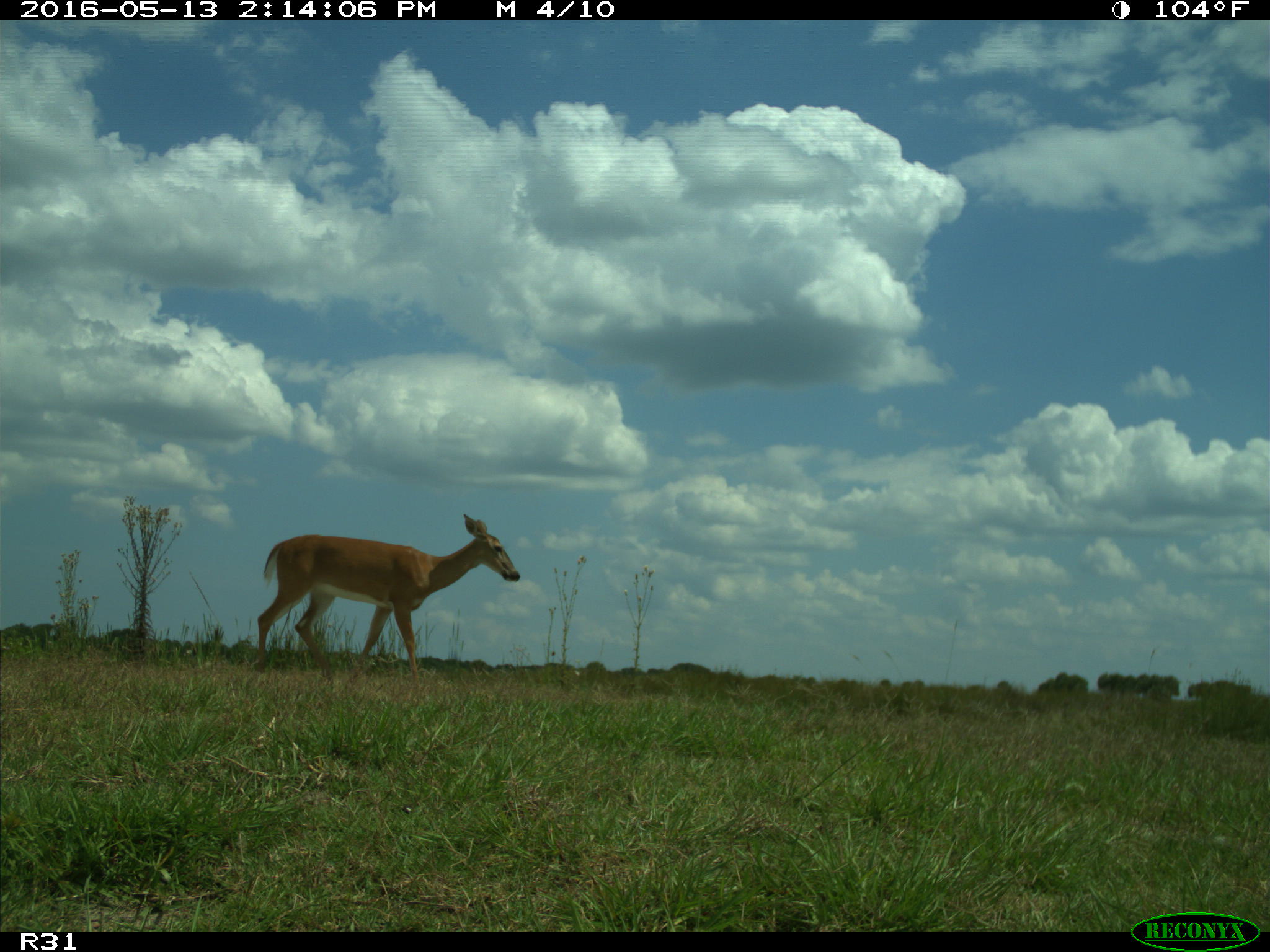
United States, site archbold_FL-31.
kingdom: Animalia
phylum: Chordata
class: Mammalia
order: Artiodactyla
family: Cervidae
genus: Odocoileus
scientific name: Odocoileus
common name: deer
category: unidentified deer